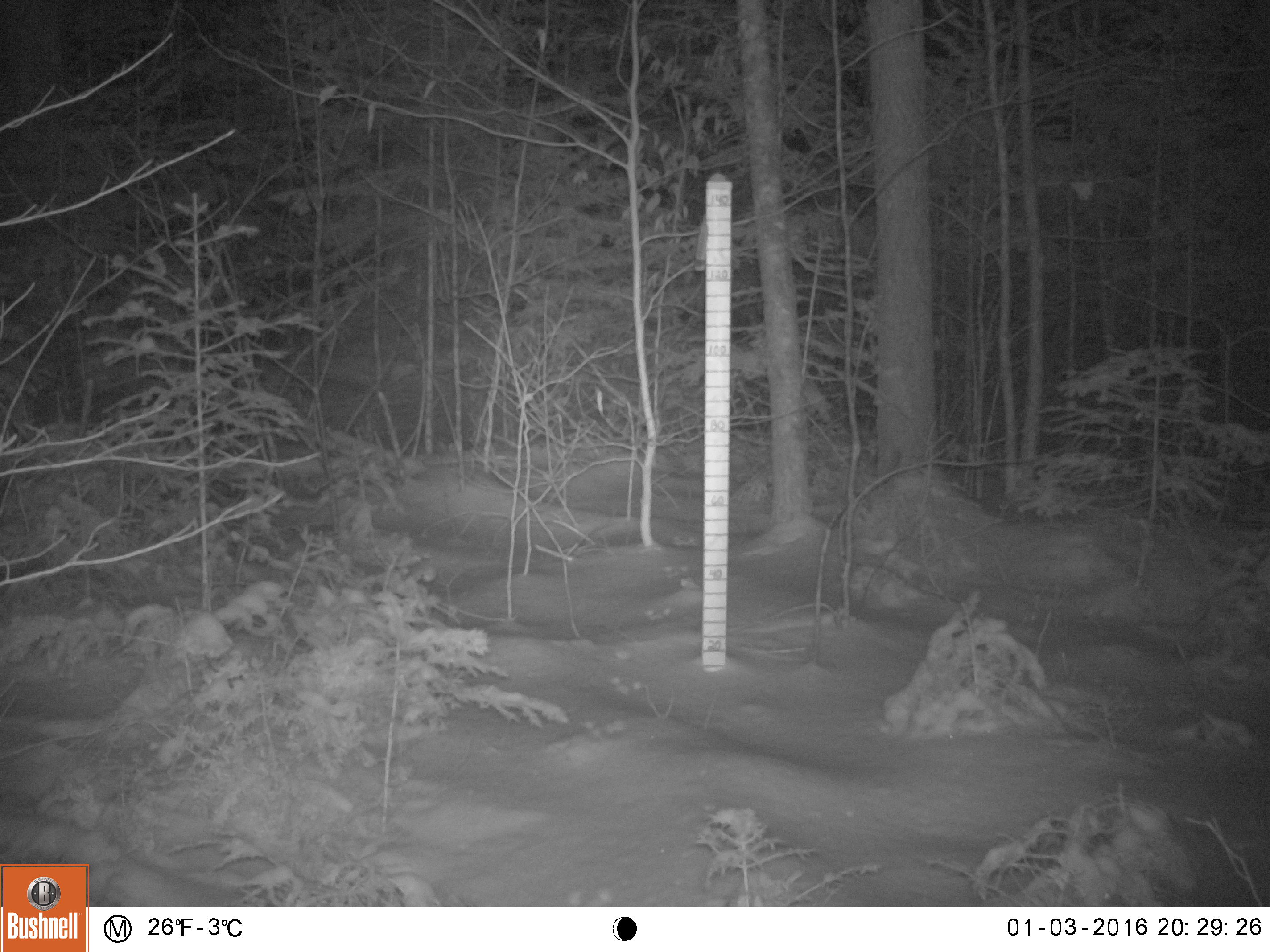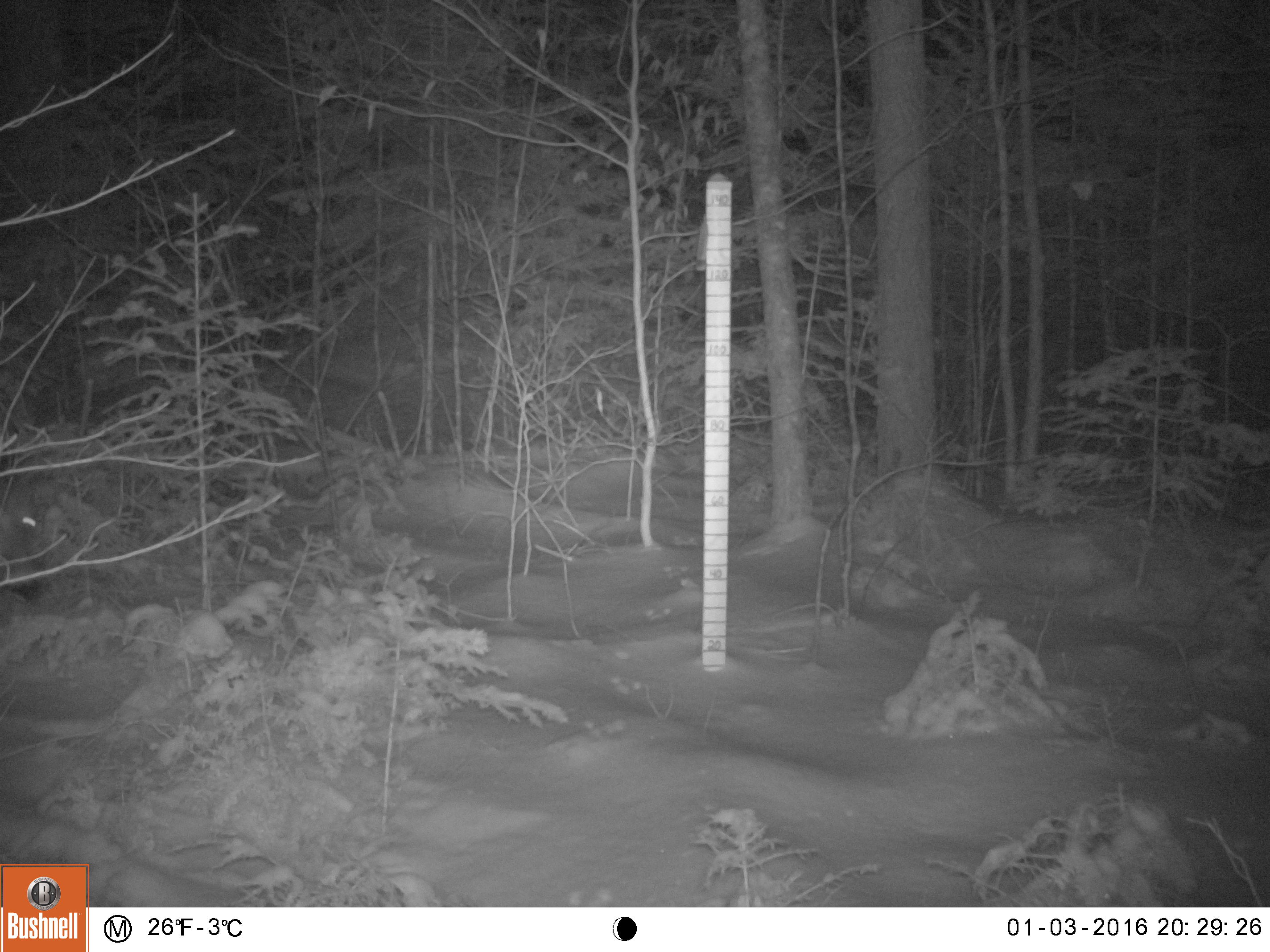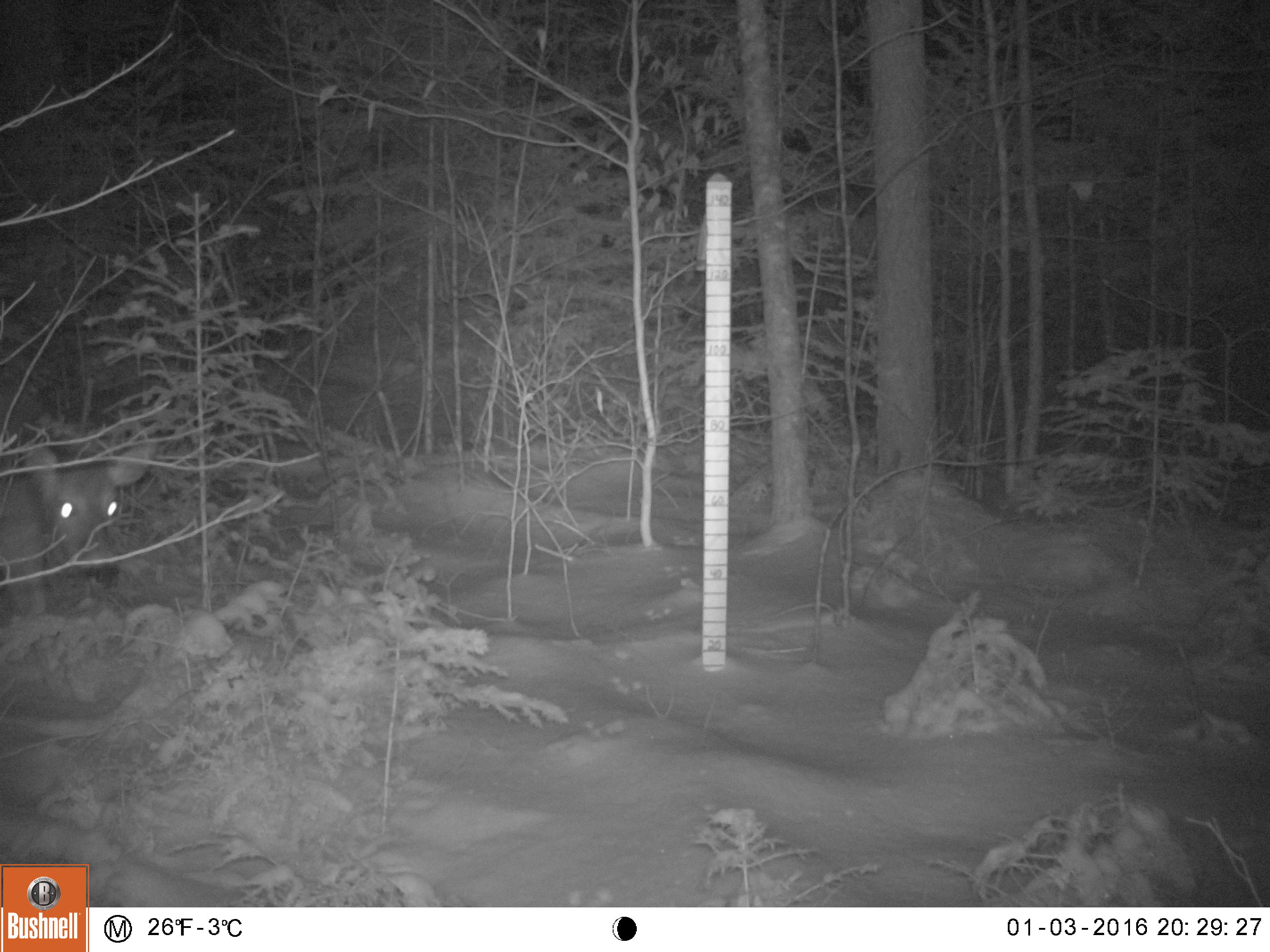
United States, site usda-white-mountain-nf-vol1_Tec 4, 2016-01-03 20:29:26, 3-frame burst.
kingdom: Animalia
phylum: Chordata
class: Mammalia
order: Artiodactyla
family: Cervidae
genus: Odocoileus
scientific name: Odocoileus virginianus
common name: white-tailed deer